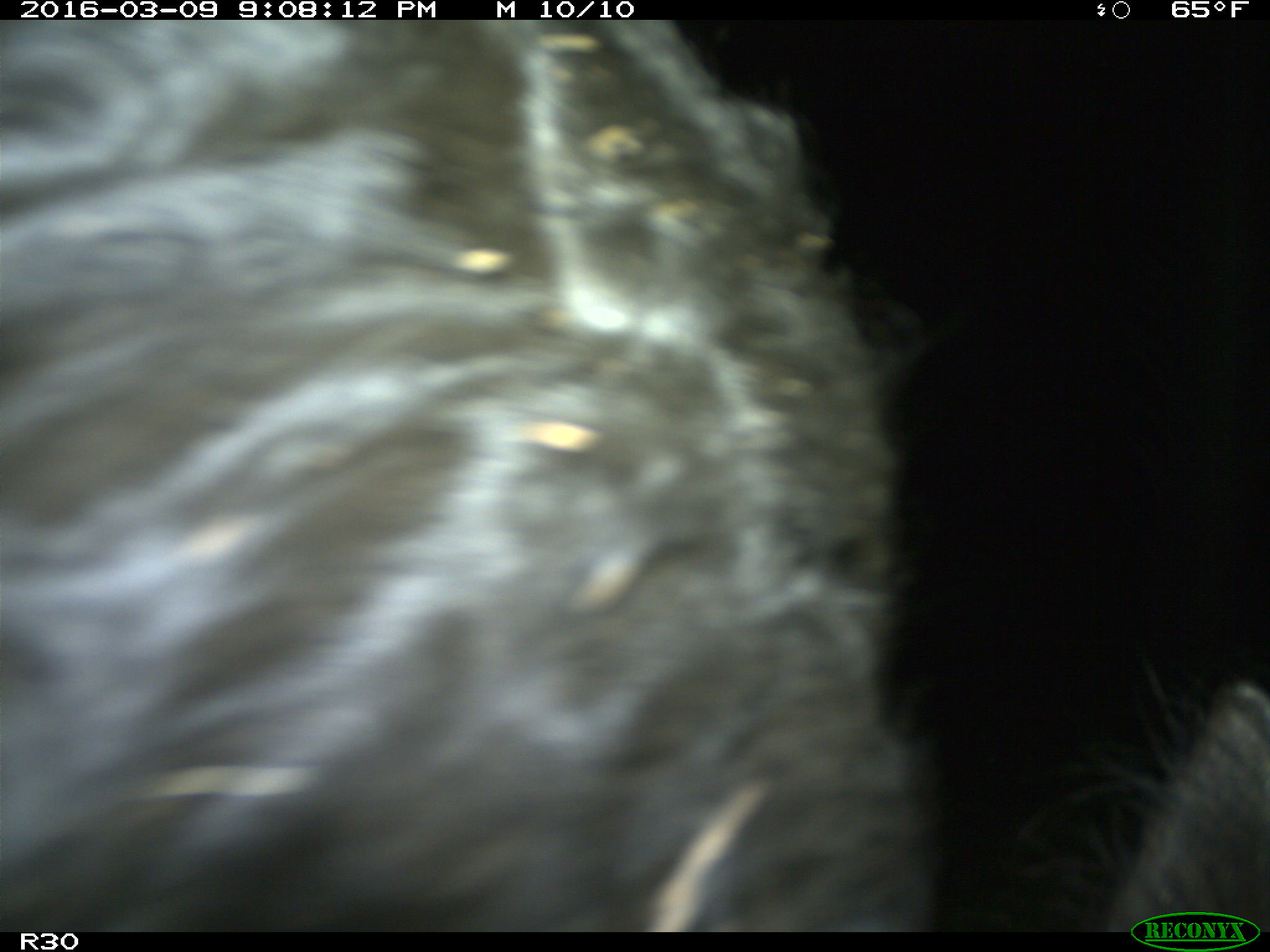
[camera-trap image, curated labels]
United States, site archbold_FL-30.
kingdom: Animalia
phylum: Chordata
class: Mammalia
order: Artiodactyla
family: Bovidae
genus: Bos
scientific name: Bos taurus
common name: domestic cow